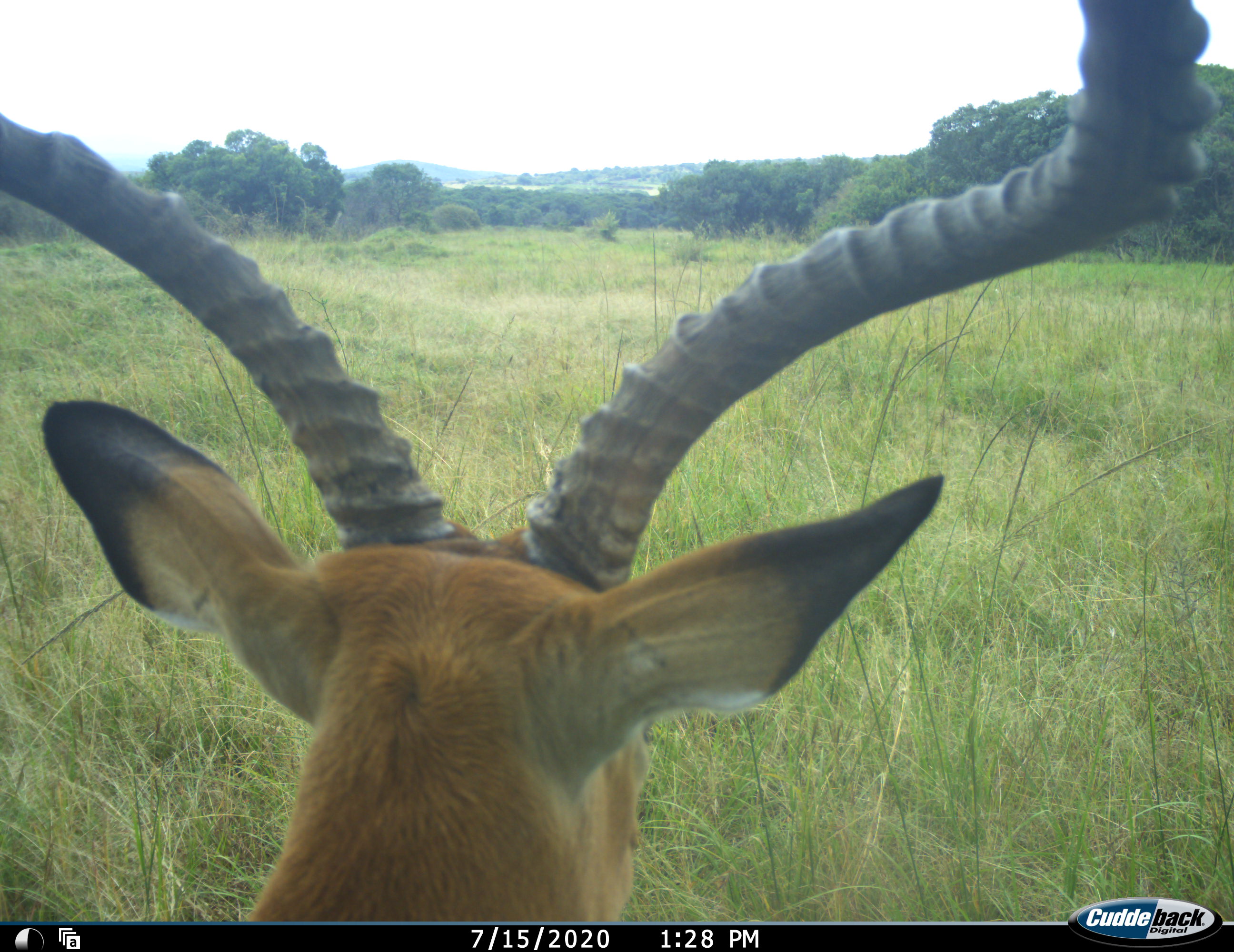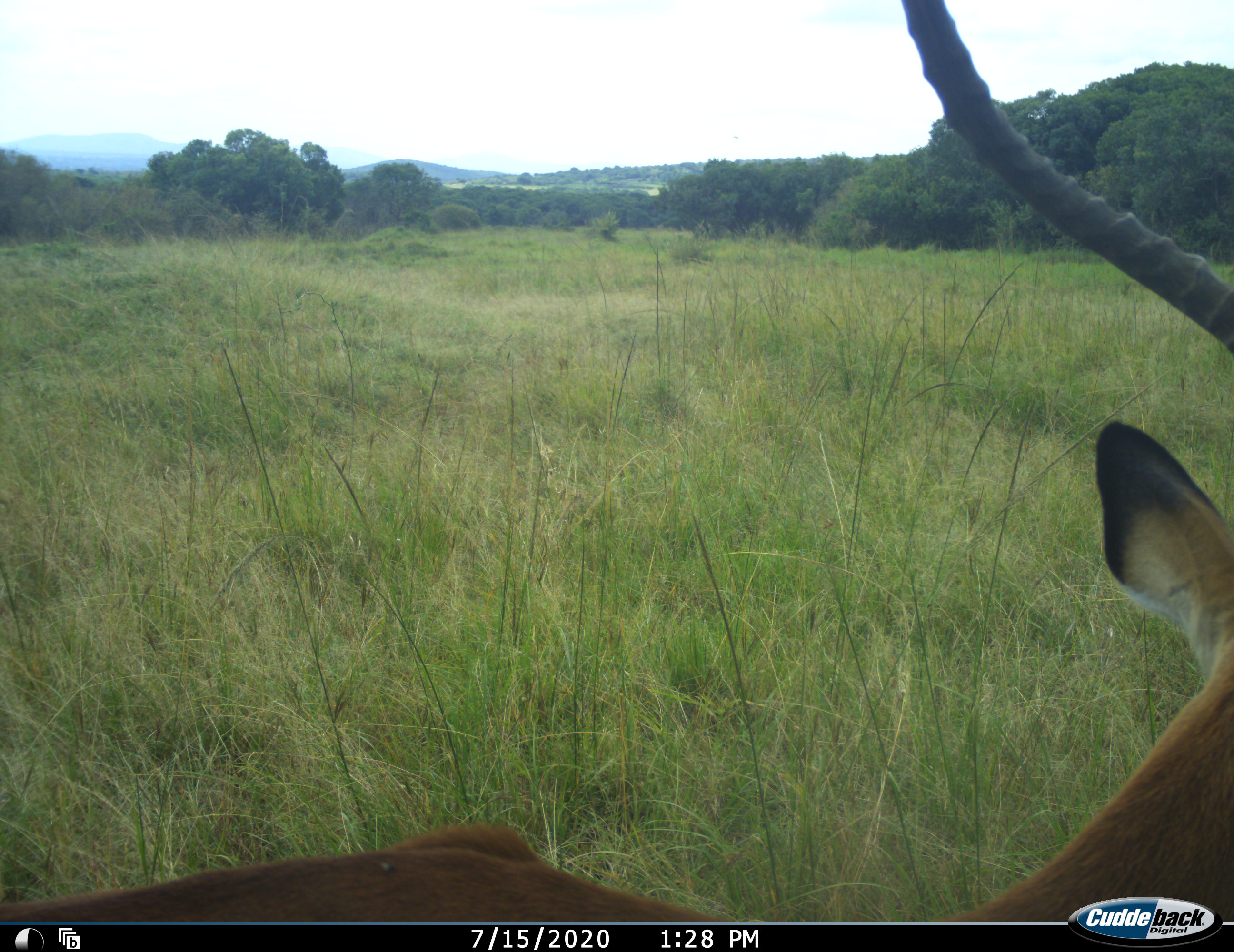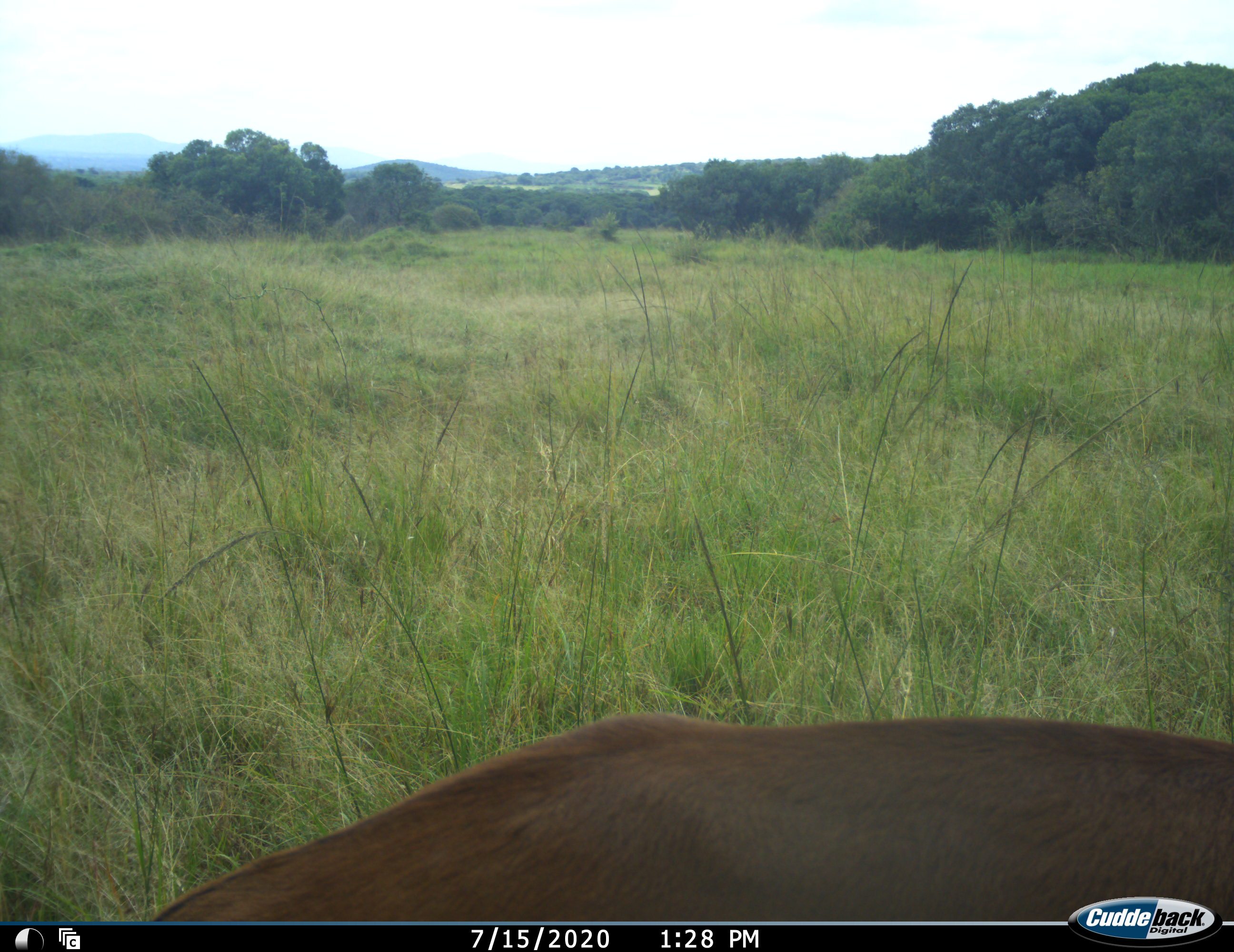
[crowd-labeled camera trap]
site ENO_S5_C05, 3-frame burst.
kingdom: Animalia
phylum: Chordata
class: Mammalia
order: Artiodactyla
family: Bovidae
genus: Aepyceros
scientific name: Aepyceros melampus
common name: impala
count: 1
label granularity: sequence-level